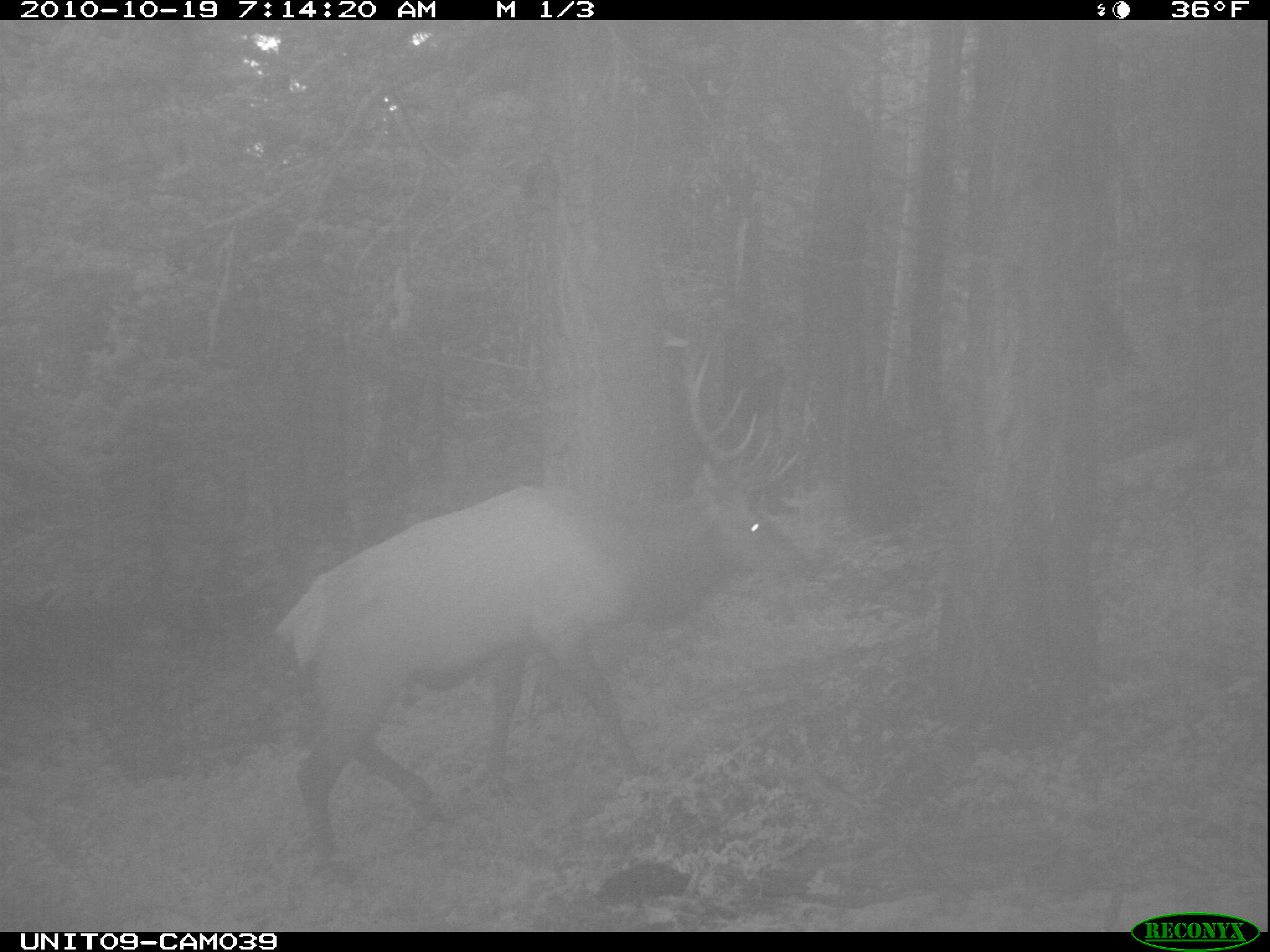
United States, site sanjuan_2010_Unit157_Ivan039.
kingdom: Animalia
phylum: Chordata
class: Mammalia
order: Artiodactyla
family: Cervidae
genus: Cervus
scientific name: Cervus elaphus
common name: red deer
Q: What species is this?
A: Cervus elaphus (red deer).